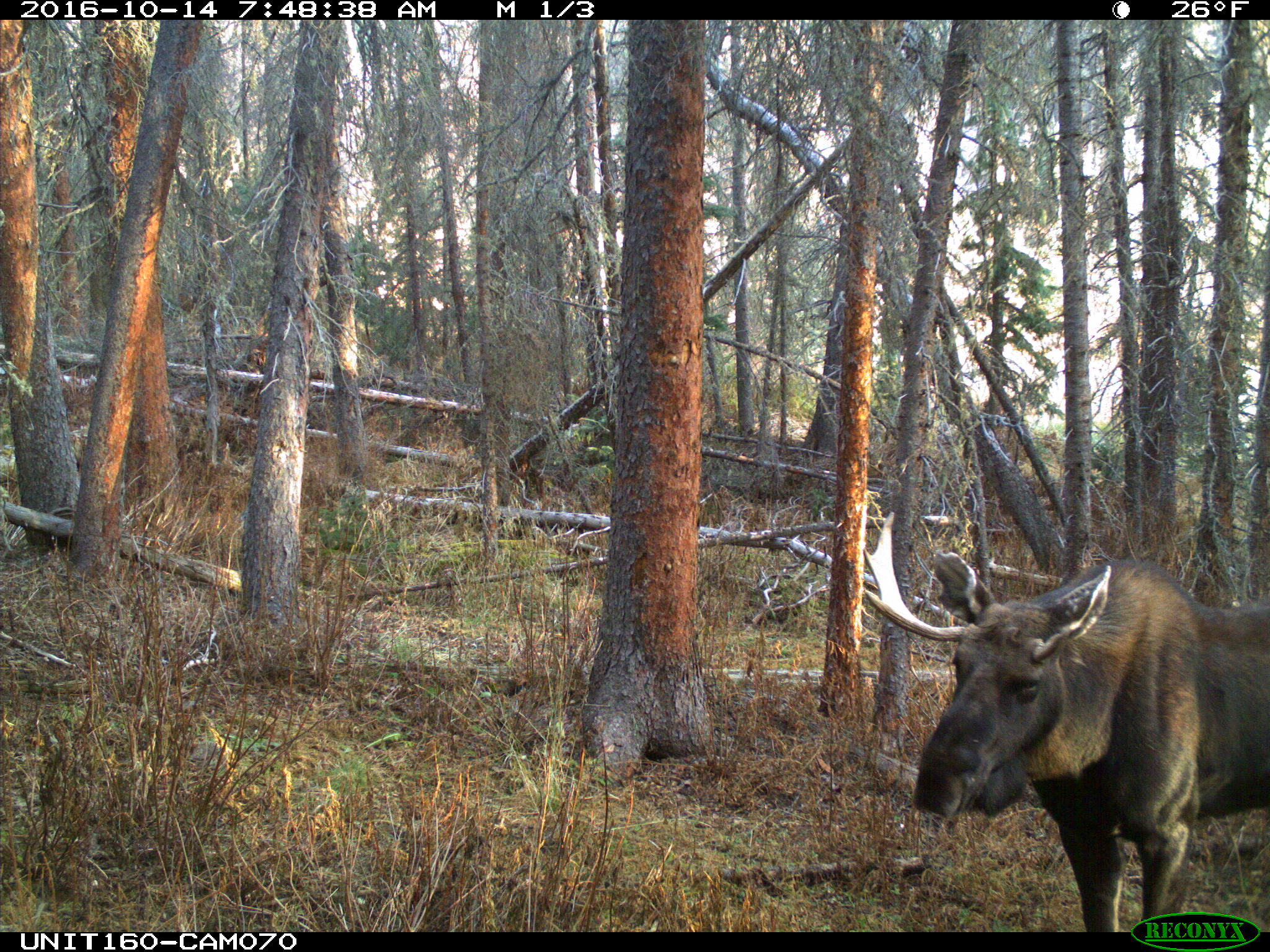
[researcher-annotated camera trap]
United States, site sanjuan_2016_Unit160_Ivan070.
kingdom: Animalia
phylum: Chordata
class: Mammalia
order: Artiodactyla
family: Cervidae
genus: Alces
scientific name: Alces alces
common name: moose